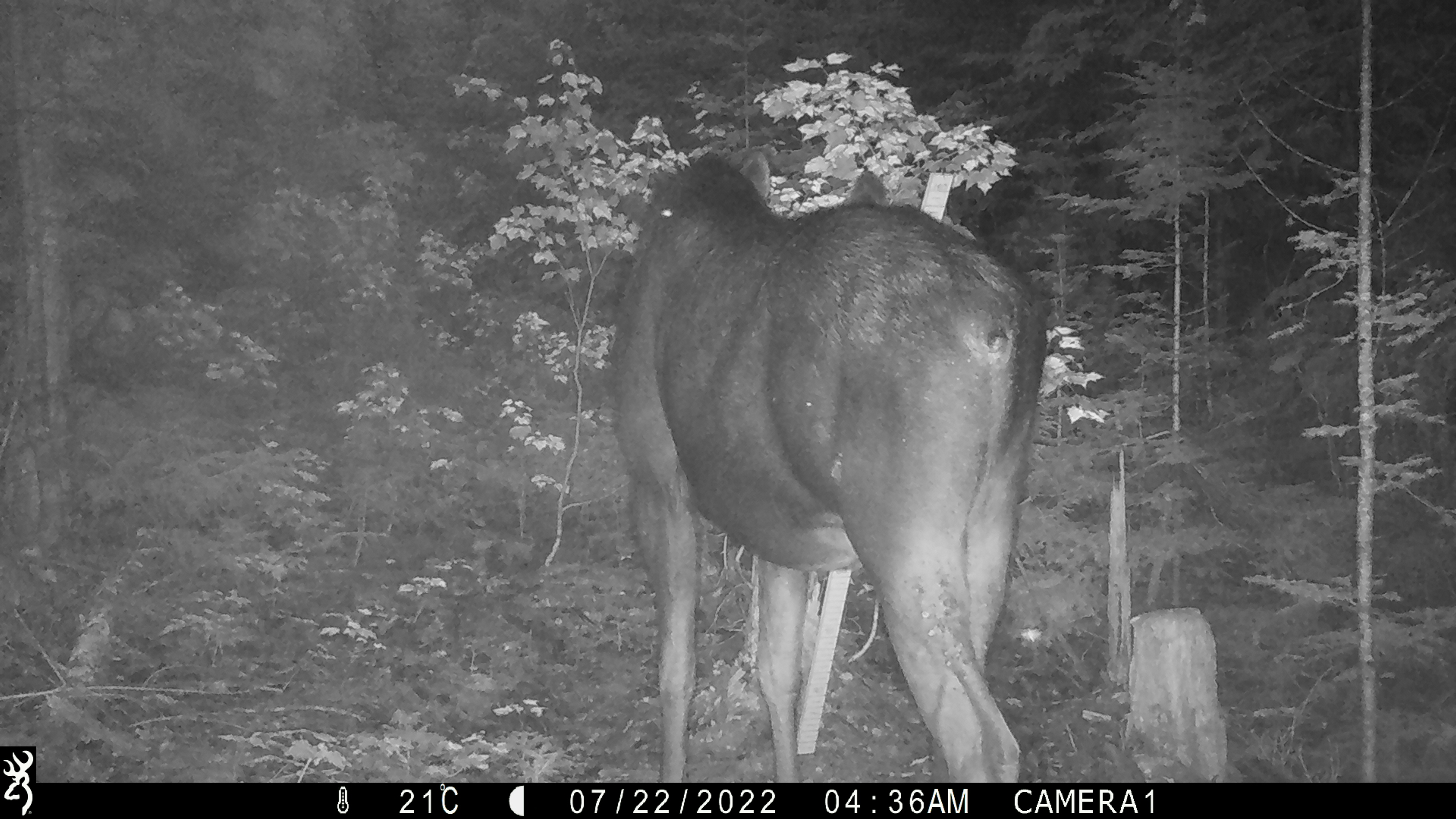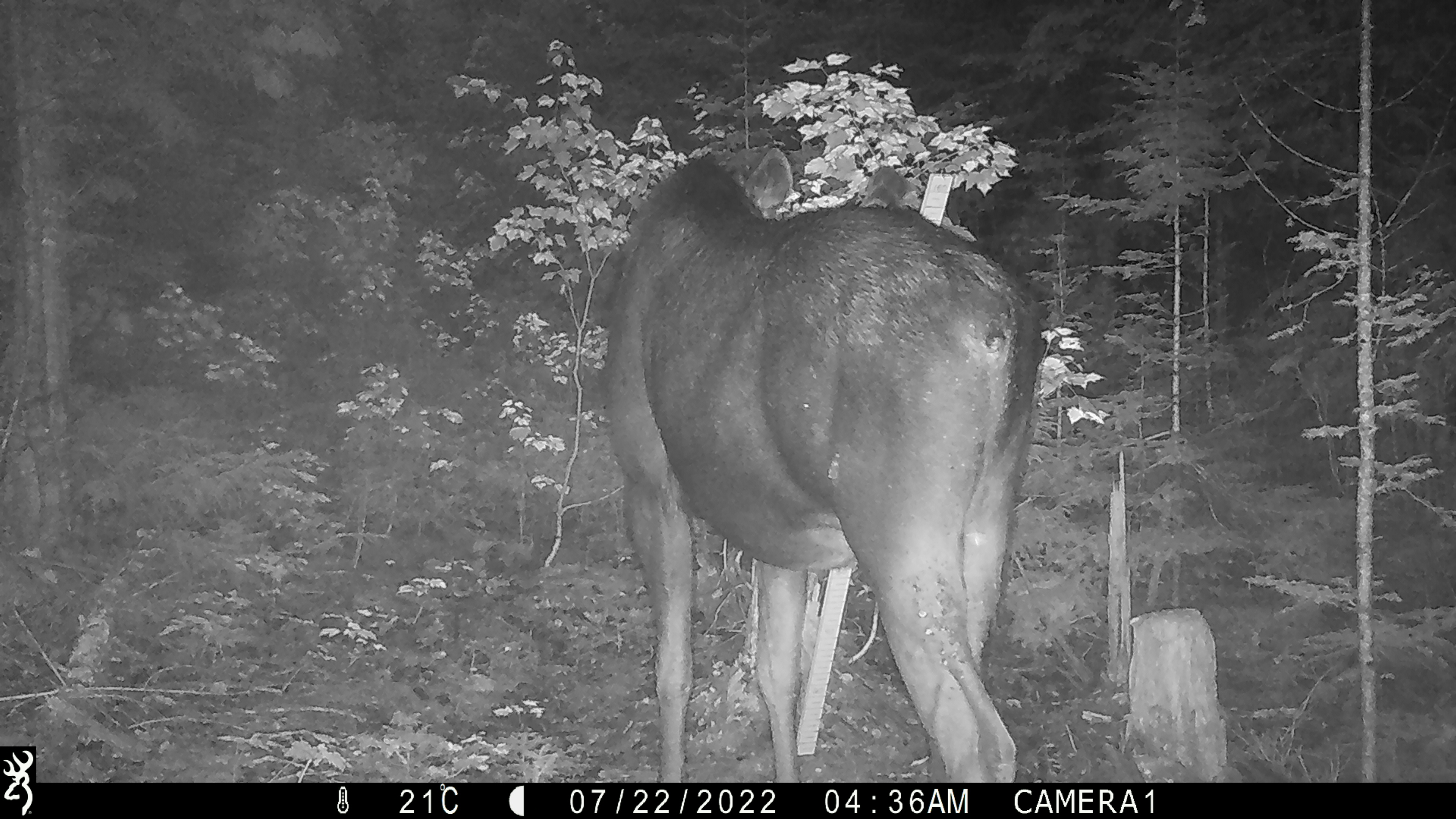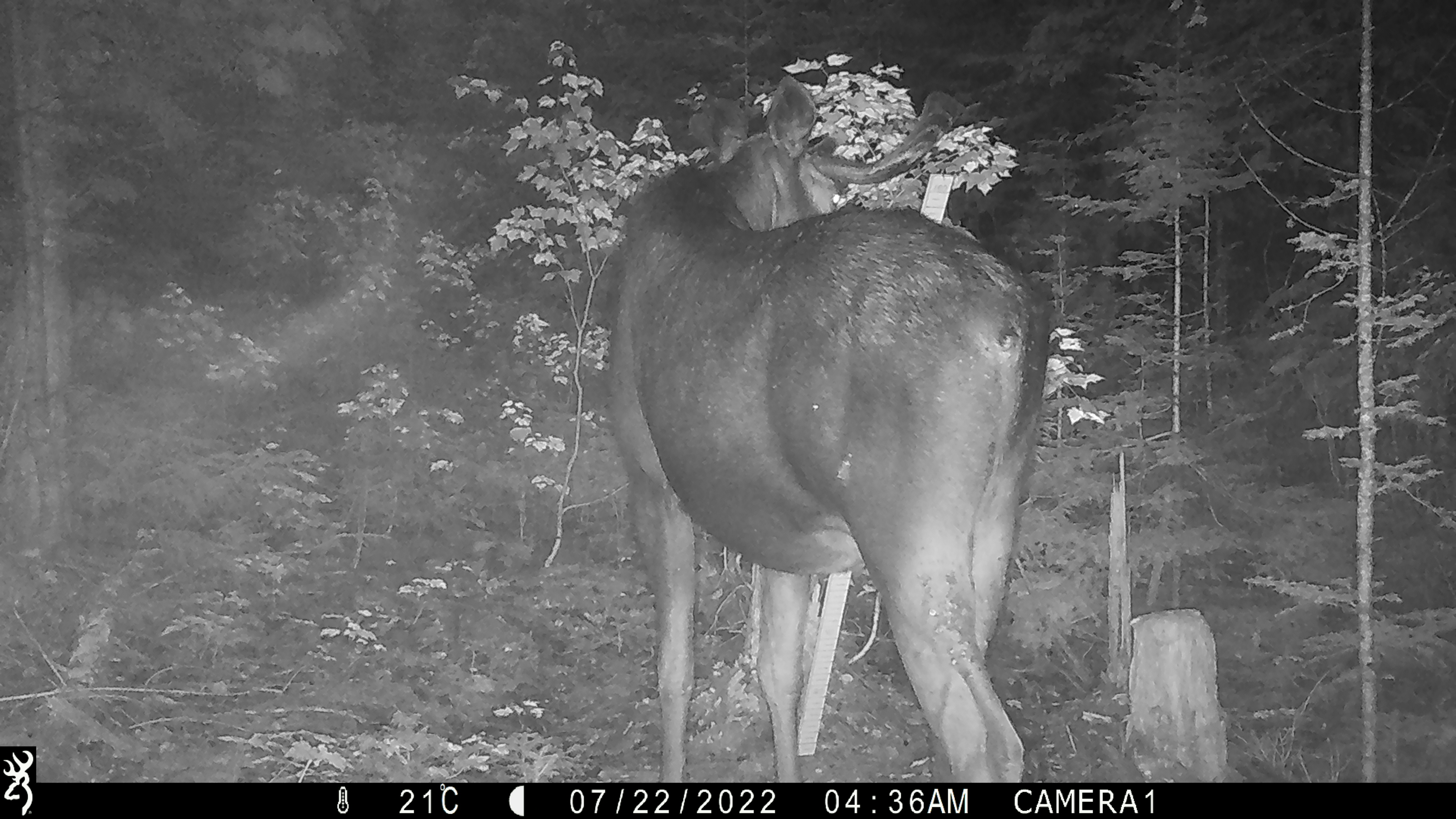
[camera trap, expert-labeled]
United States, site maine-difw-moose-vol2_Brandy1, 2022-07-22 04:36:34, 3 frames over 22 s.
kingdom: Animalia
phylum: Chordata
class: Mammalia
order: Artiodactyla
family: Cervidae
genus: Alces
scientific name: Alces alces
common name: moose